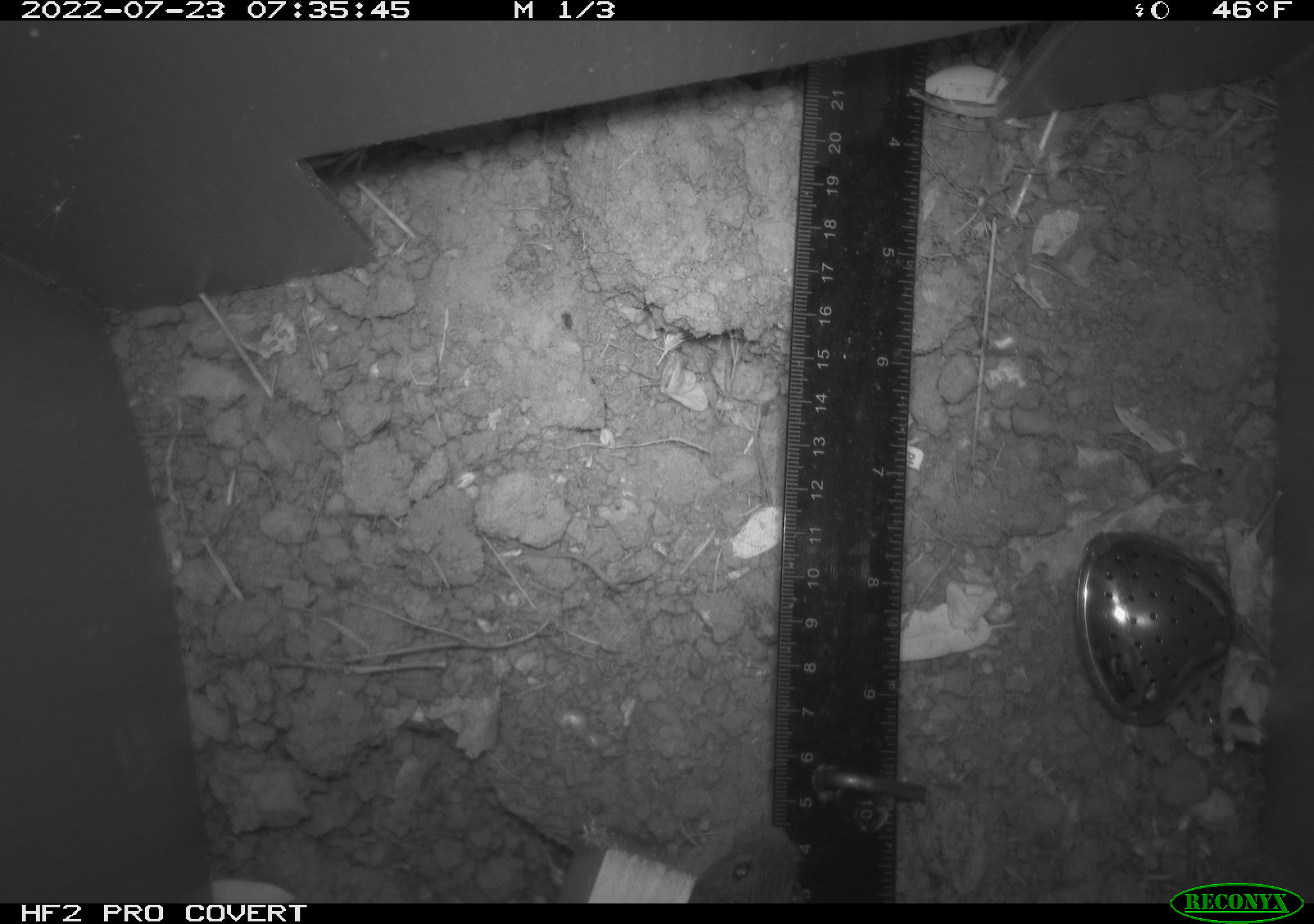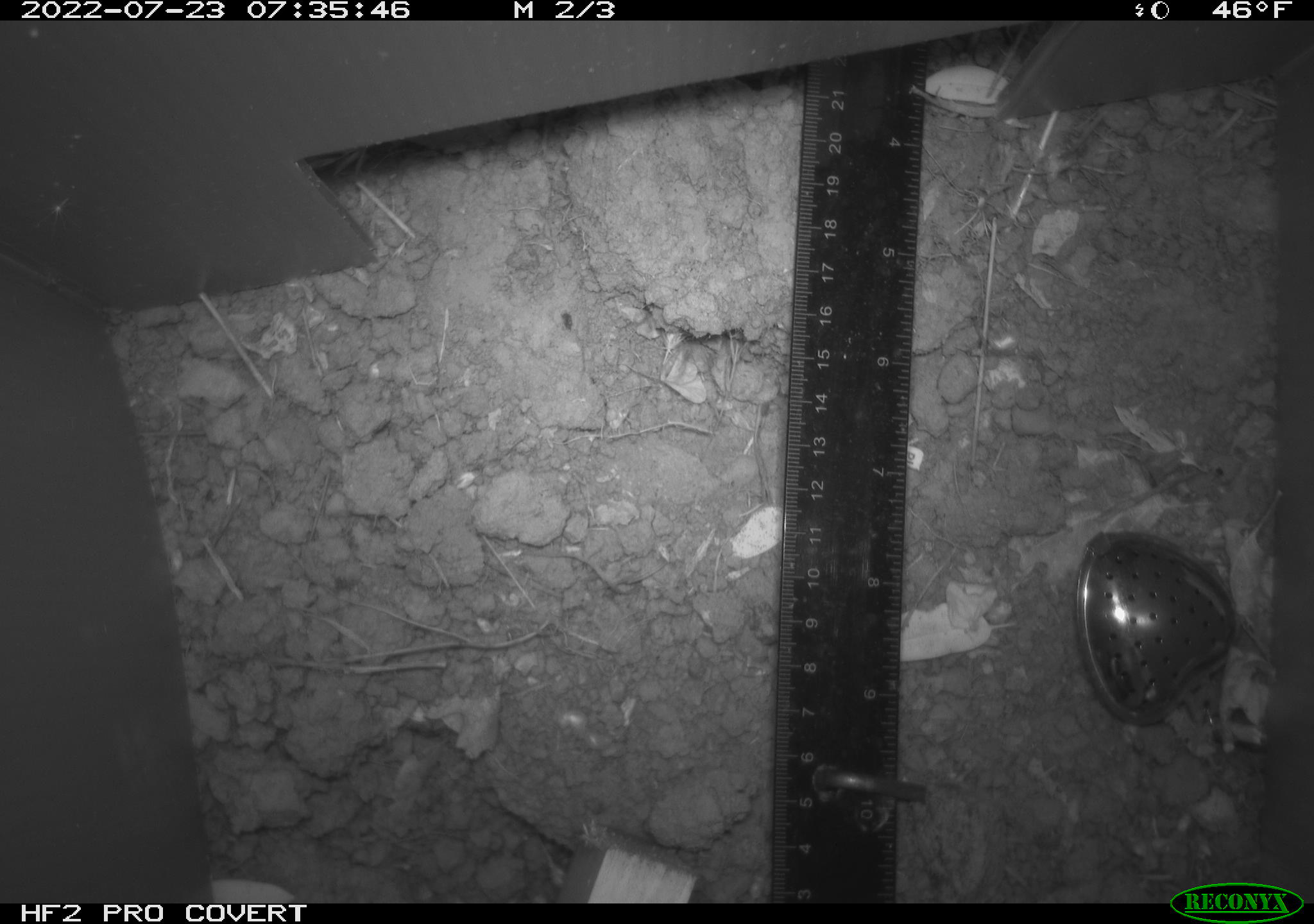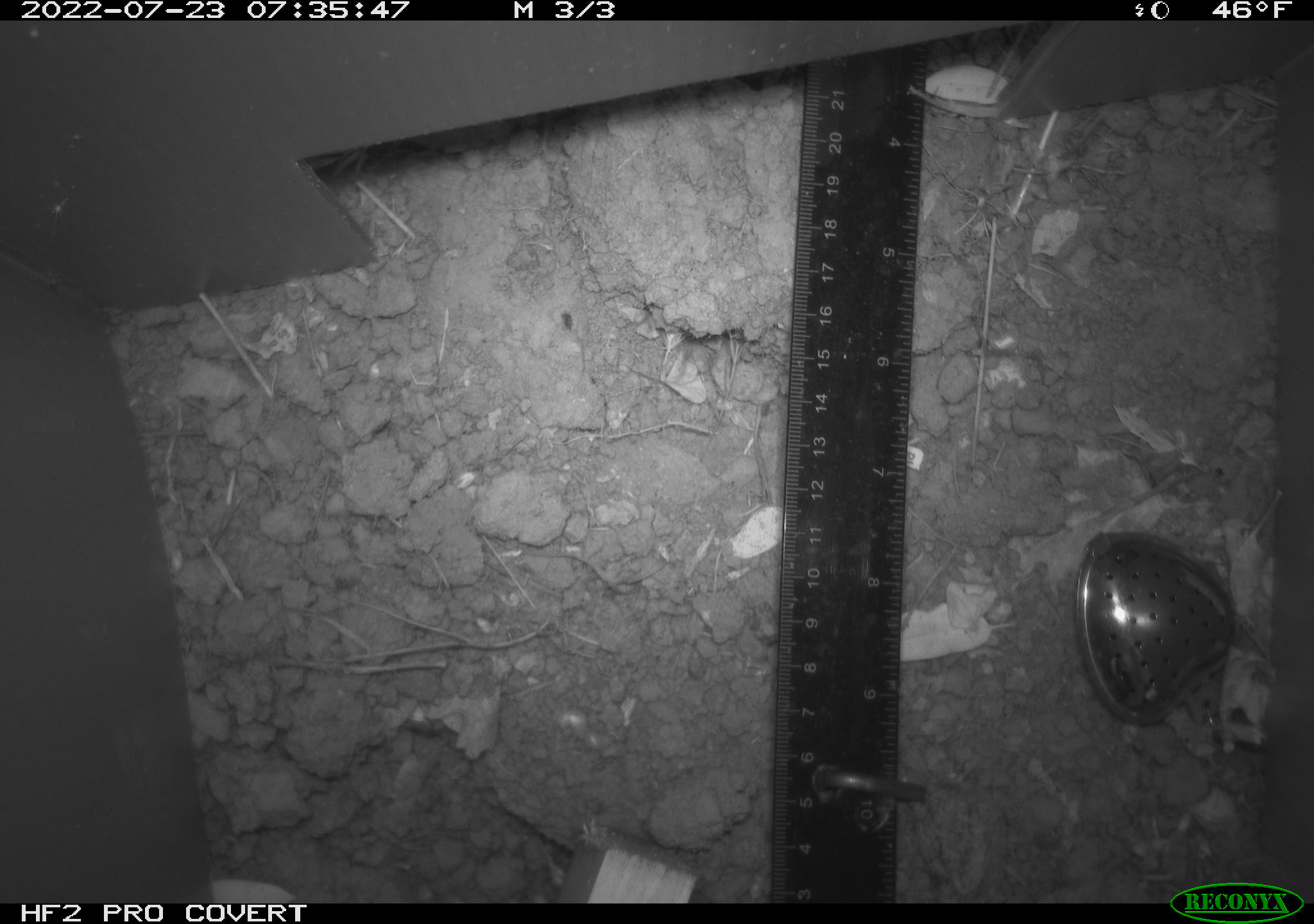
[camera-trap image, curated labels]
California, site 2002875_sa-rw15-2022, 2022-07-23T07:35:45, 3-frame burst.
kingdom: Animalia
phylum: Chordata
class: Mammalia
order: Rodentia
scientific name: Rodentia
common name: rodent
Rodent (Rodentia).